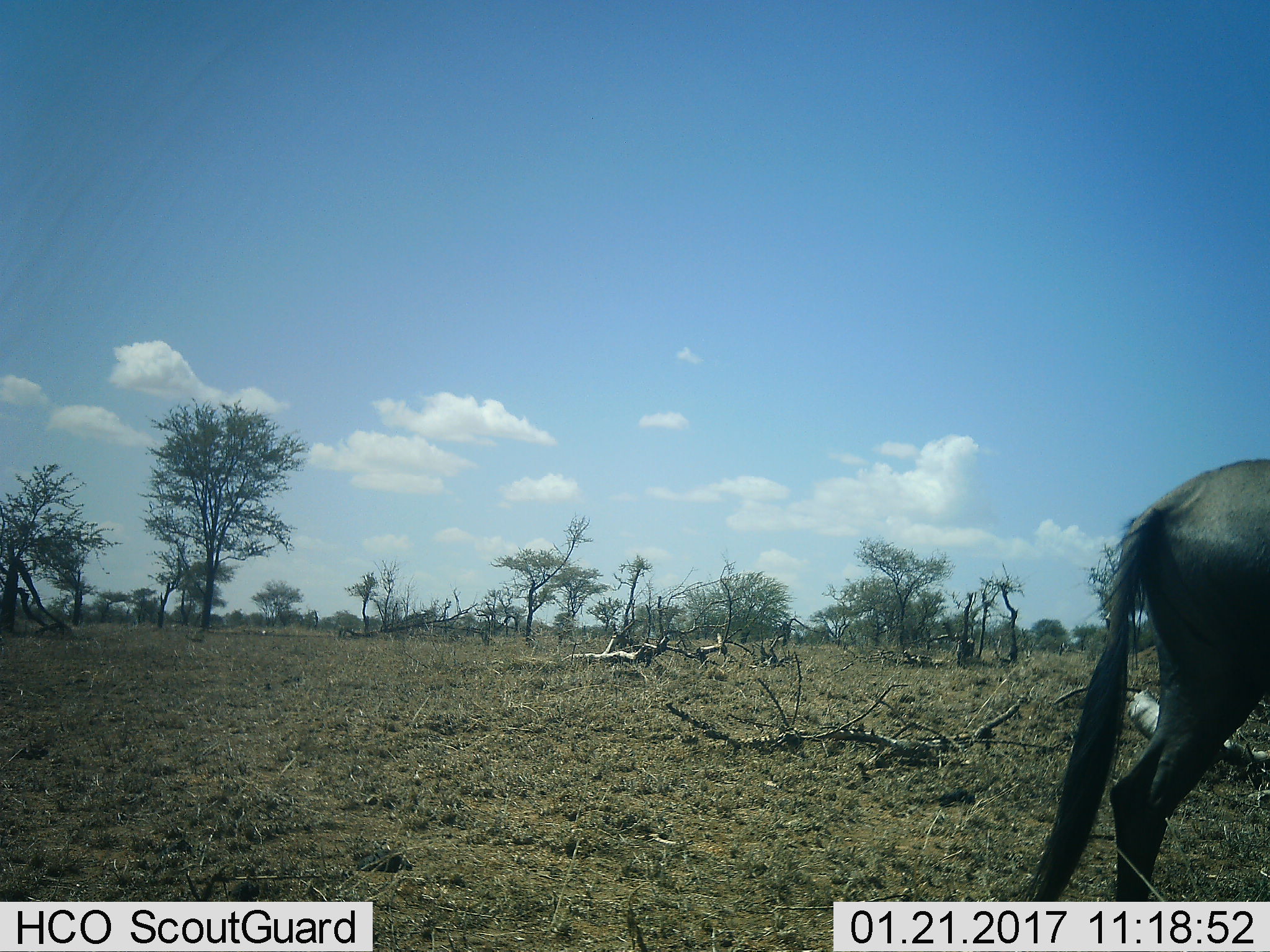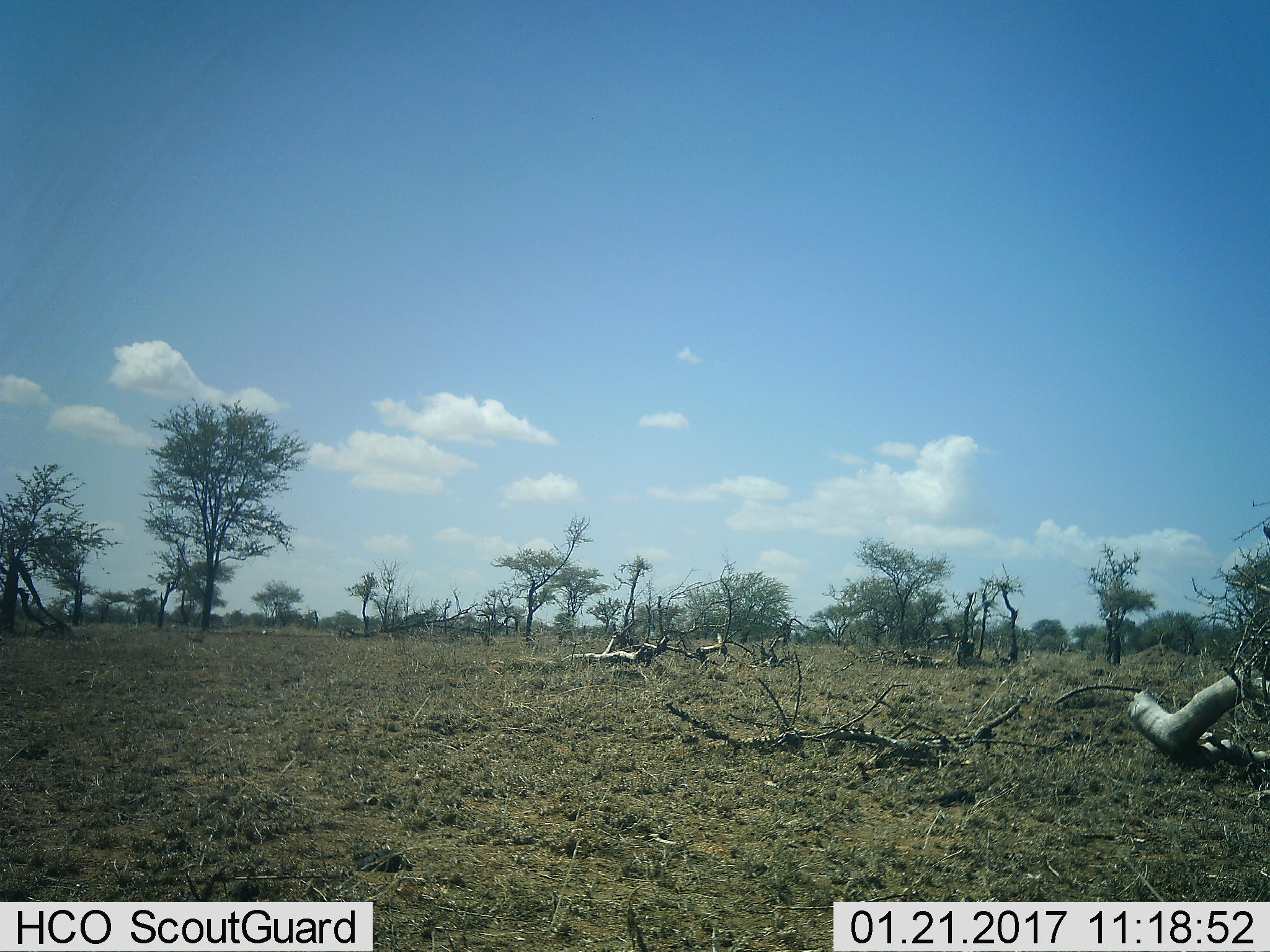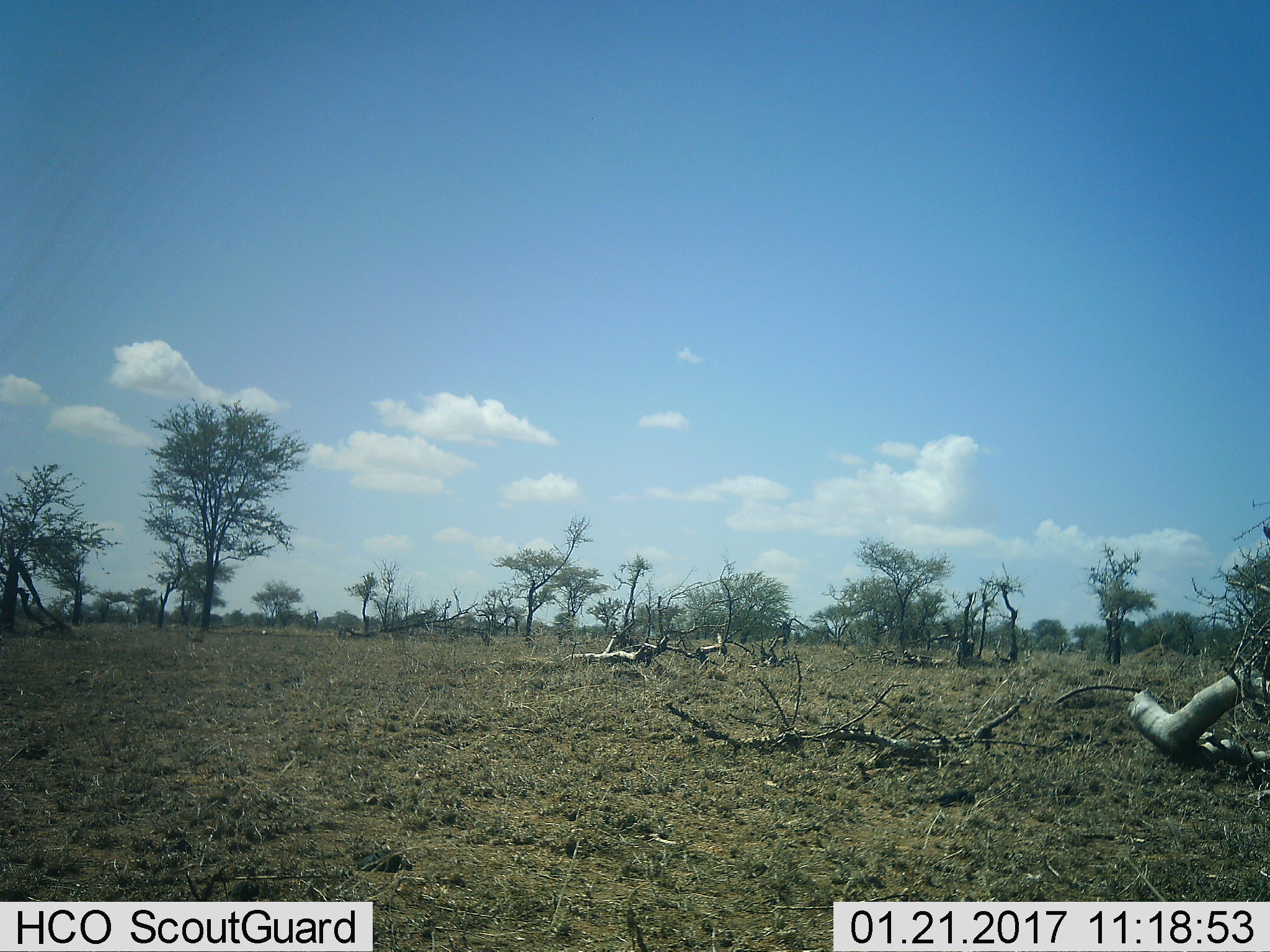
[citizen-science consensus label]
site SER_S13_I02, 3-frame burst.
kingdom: Animalia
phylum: Chordata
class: Mammalia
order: Artiodactyla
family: Bovidae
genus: Connochaetes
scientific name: Connochaetes taurinus taurinus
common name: blue wildebeest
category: wildebeestblue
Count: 1.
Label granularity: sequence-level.